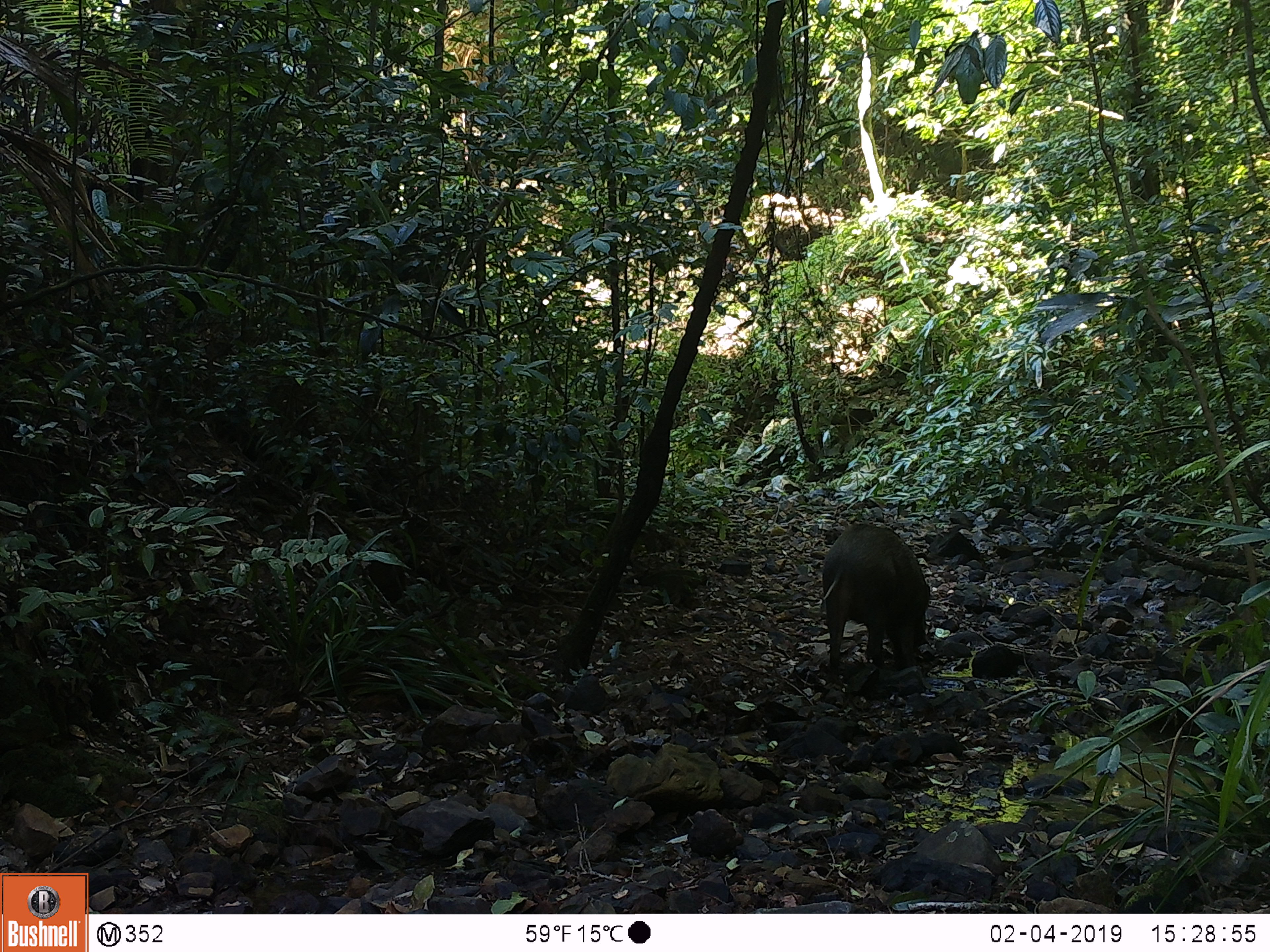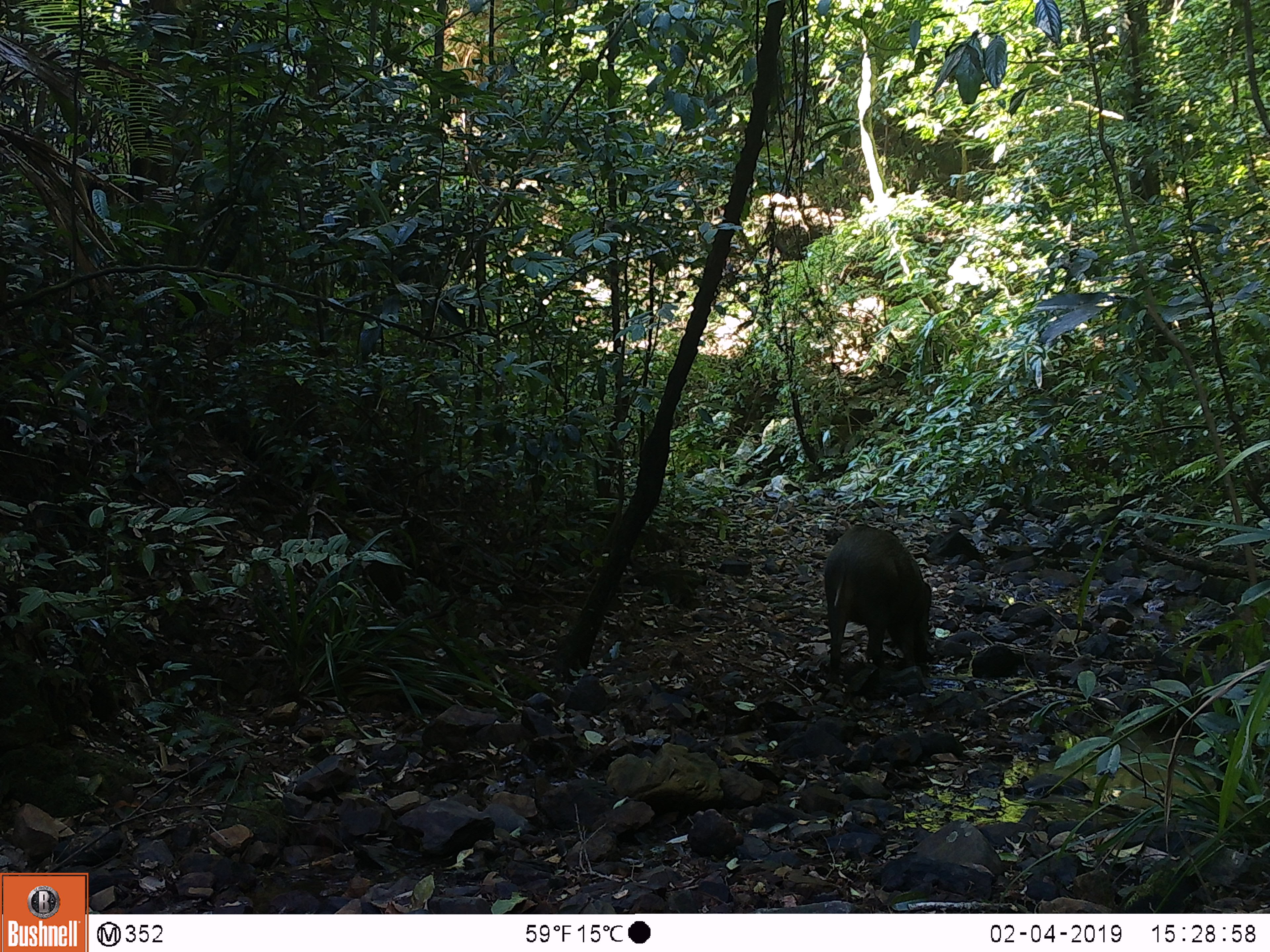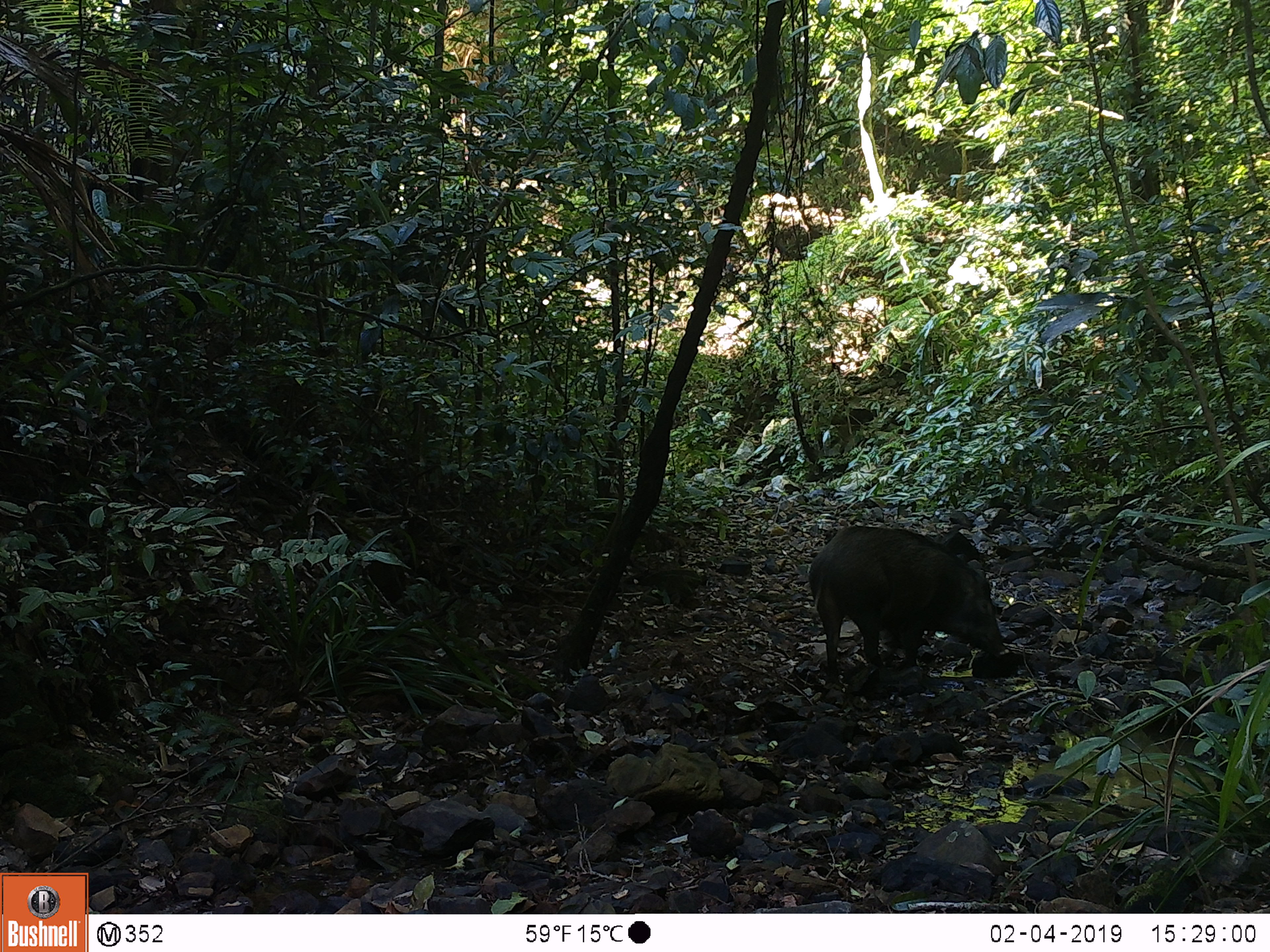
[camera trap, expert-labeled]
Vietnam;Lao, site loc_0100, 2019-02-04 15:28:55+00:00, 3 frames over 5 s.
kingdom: Animalia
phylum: Chordata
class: Mammalia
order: Artiodactyla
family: Suidae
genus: Sus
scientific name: Sus scrofa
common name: eurasian wild pig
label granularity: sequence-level